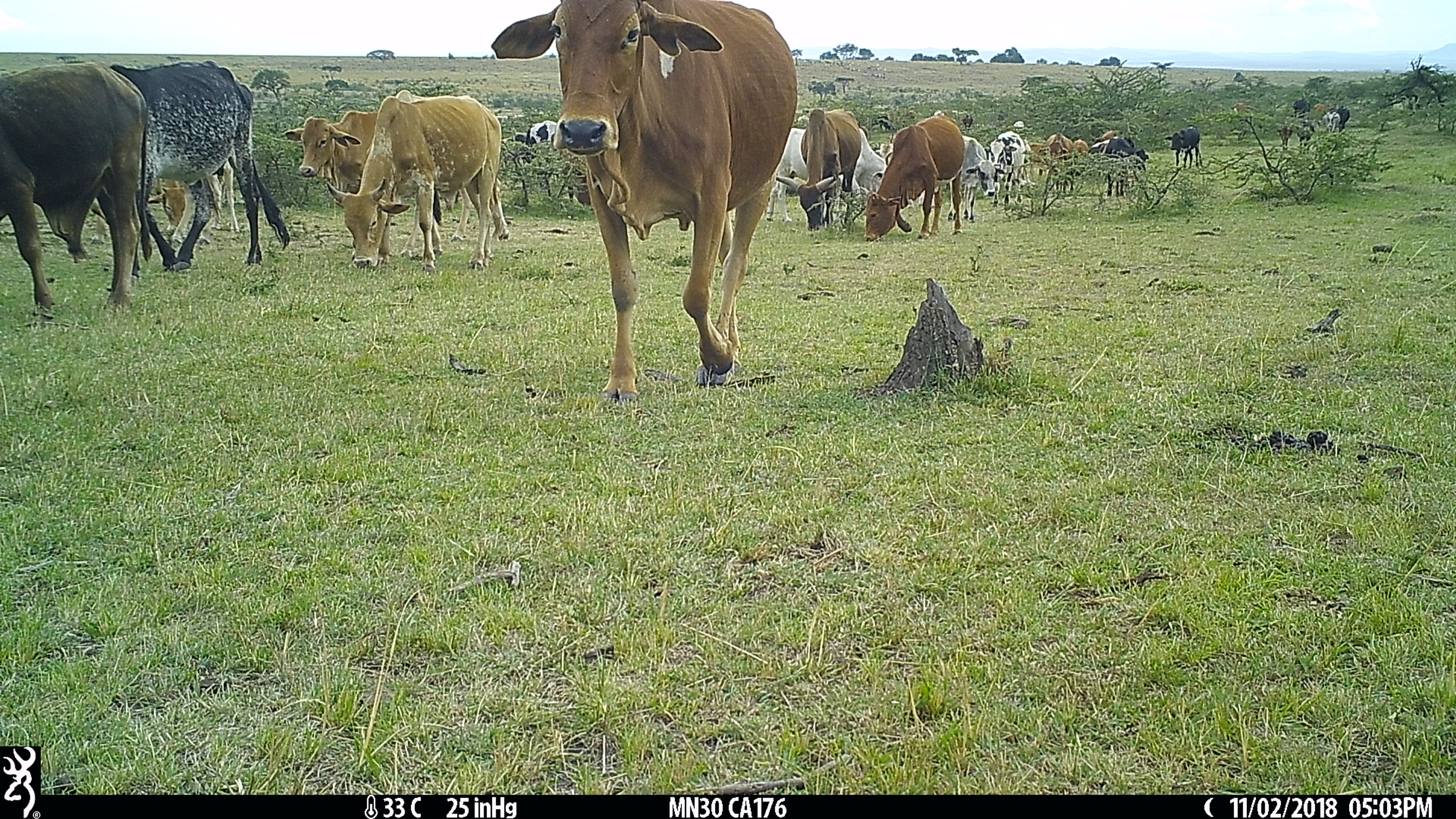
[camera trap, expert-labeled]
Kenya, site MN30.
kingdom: Animalia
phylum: Chordata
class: Mammalia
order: Artiodactyla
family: Bovidae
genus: Bos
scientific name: Bos taurus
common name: cattle